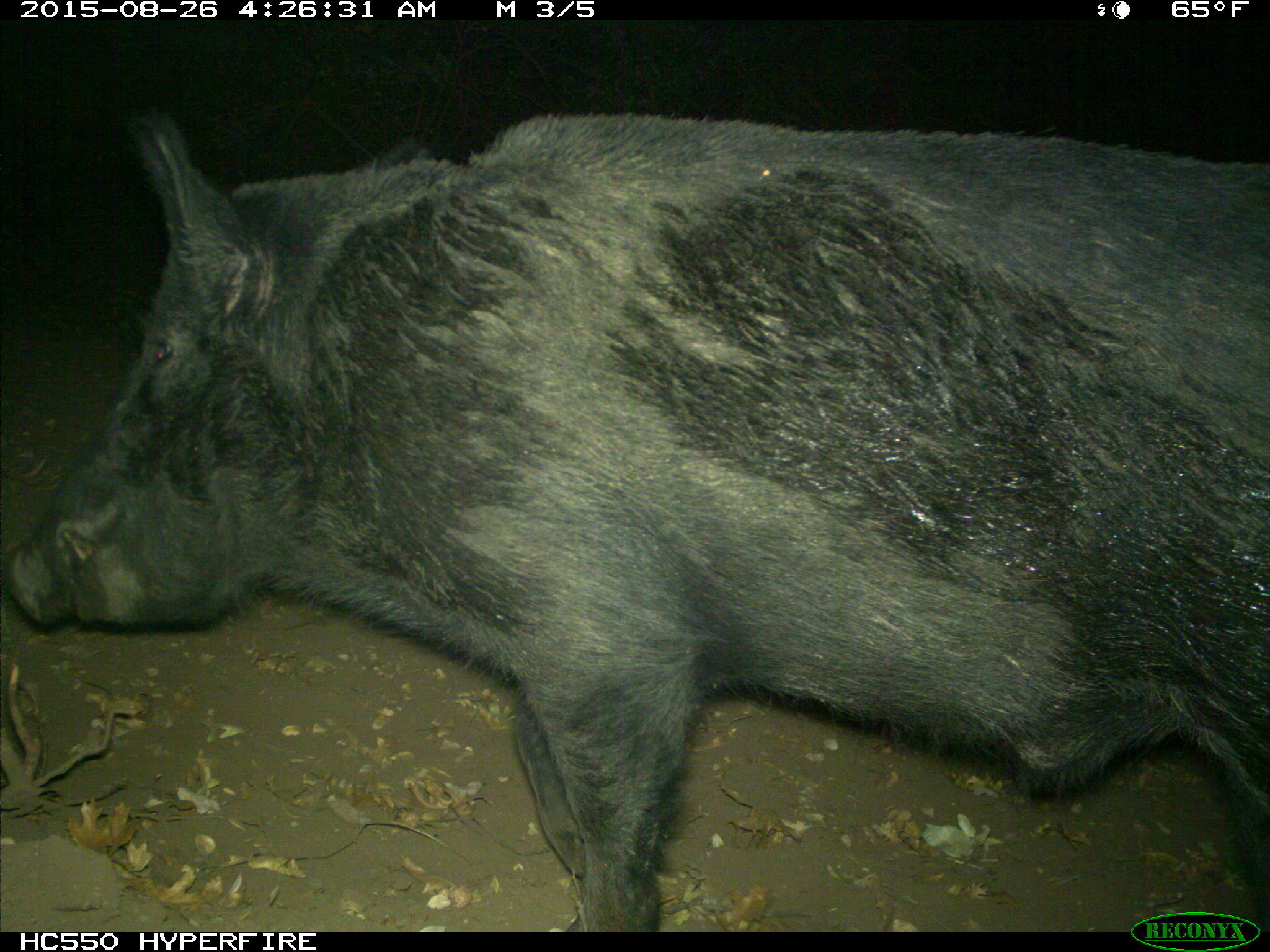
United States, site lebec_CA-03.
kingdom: Animalia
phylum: Chordata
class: Mammalia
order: Artiodactyla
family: Suidae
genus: Sus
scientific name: Sus scrofa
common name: wild boar